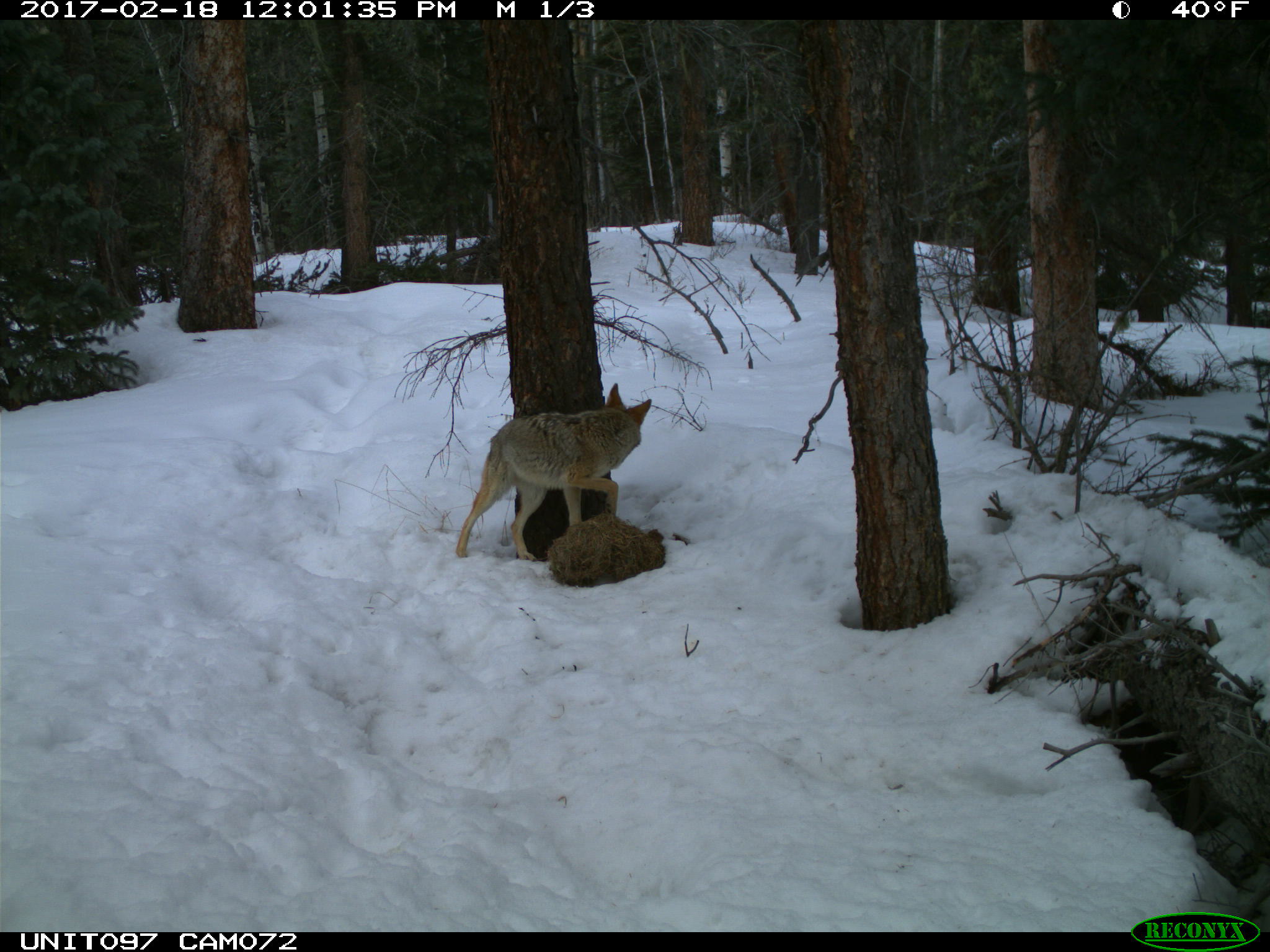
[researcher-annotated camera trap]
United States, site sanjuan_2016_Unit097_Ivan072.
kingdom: Animalia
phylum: Chordata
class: Mammalia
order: Carnivora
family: Canidae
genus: Canis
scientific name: Canis latrans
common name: coyote